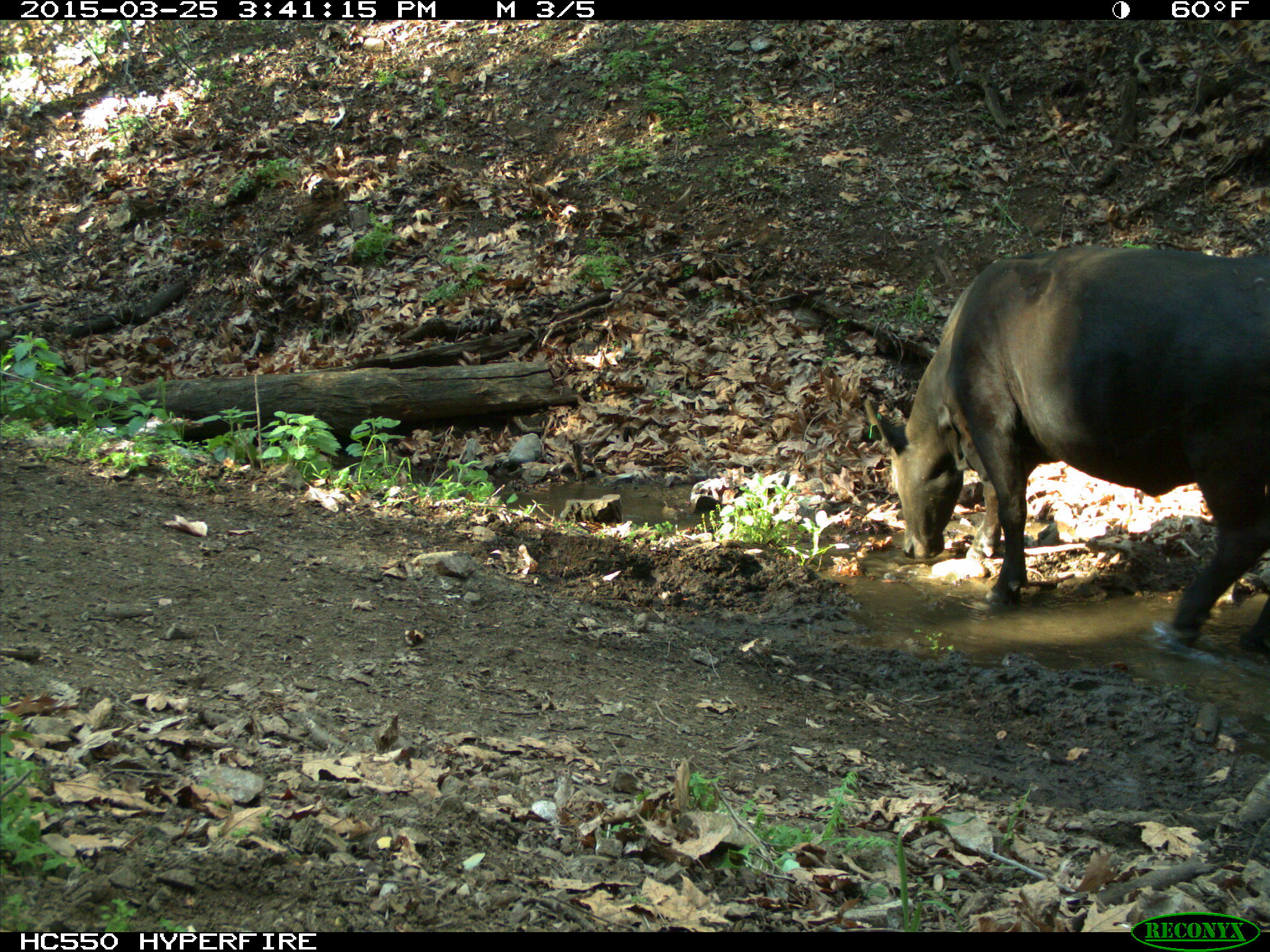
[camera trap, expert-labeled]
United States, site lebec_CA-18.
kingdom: Animalia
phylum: Chordata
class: Mammalia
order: Artiodactyla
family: Bovidae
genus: Bos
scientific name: Bos taurus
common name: domestic cow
Bos taurus (domestic cow).